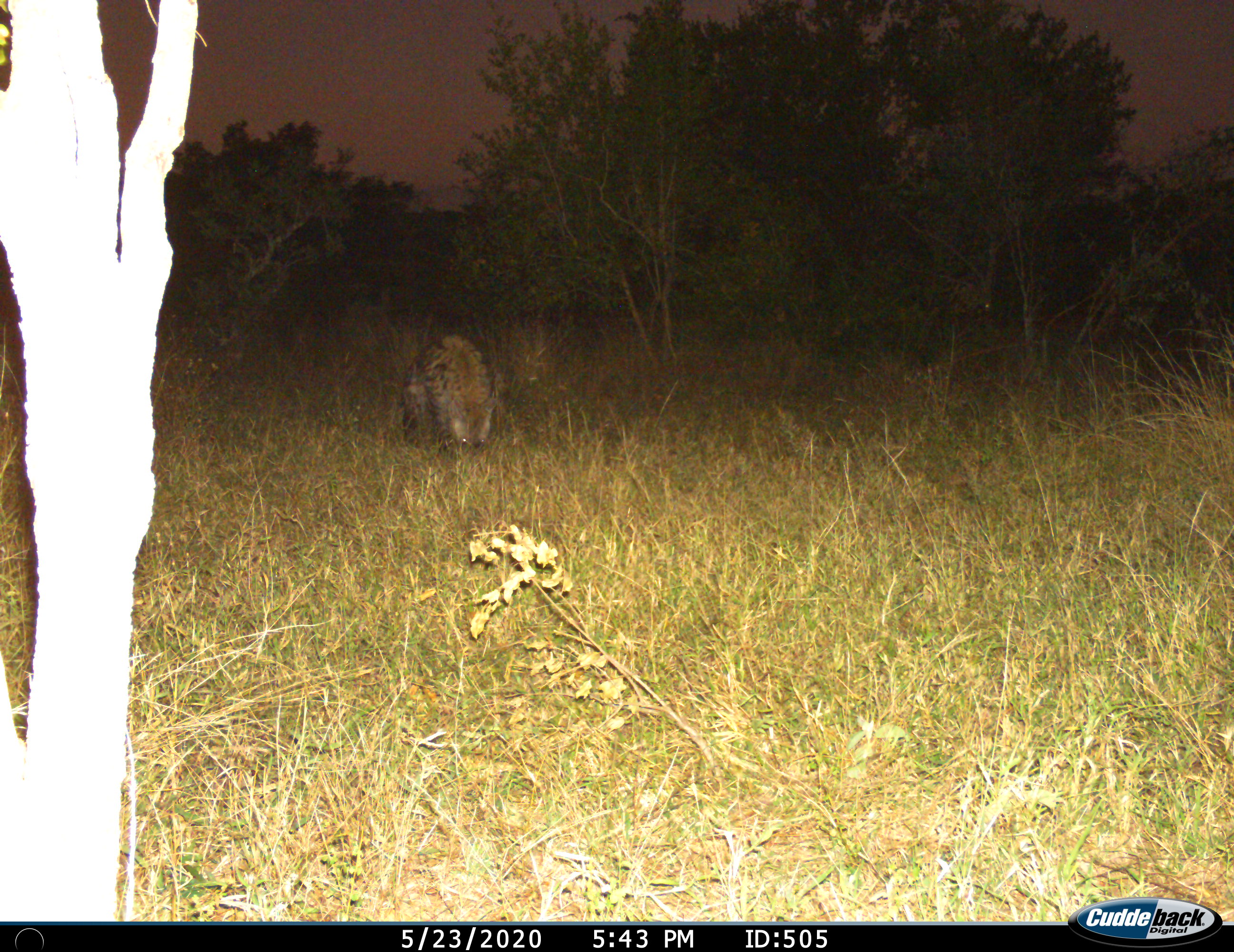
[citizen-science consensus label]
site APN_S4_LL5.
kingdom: Animalia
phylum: Chordata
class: Mammalia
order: Carnivora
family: Hyaenidae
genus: Crocuta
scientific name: Crocuta crocuta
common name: spotted hyena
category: hyenaspotted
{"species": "hyenaspotted (spotted hyena) (Crocuta crocuta)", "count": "1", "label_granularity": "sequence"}